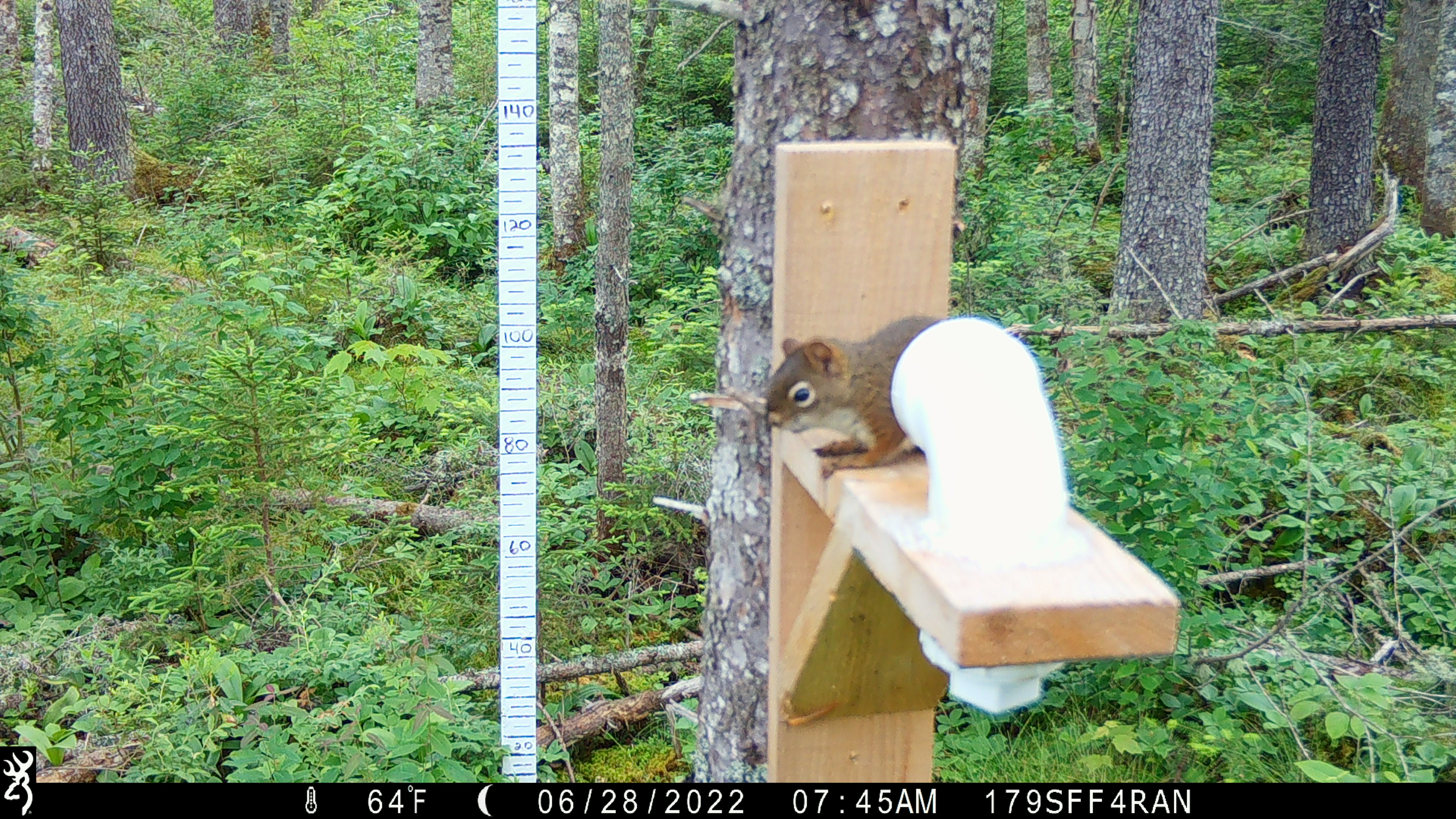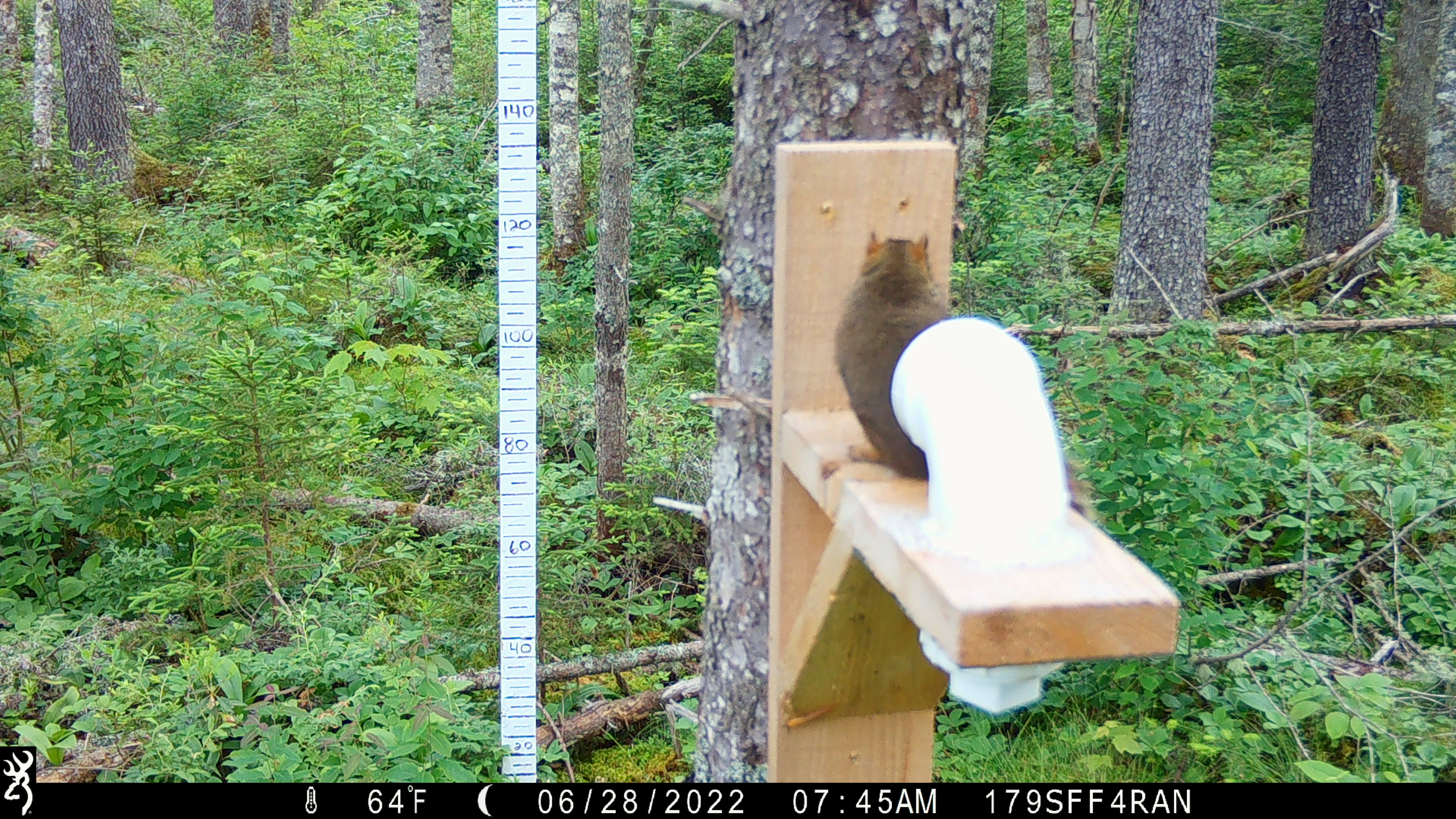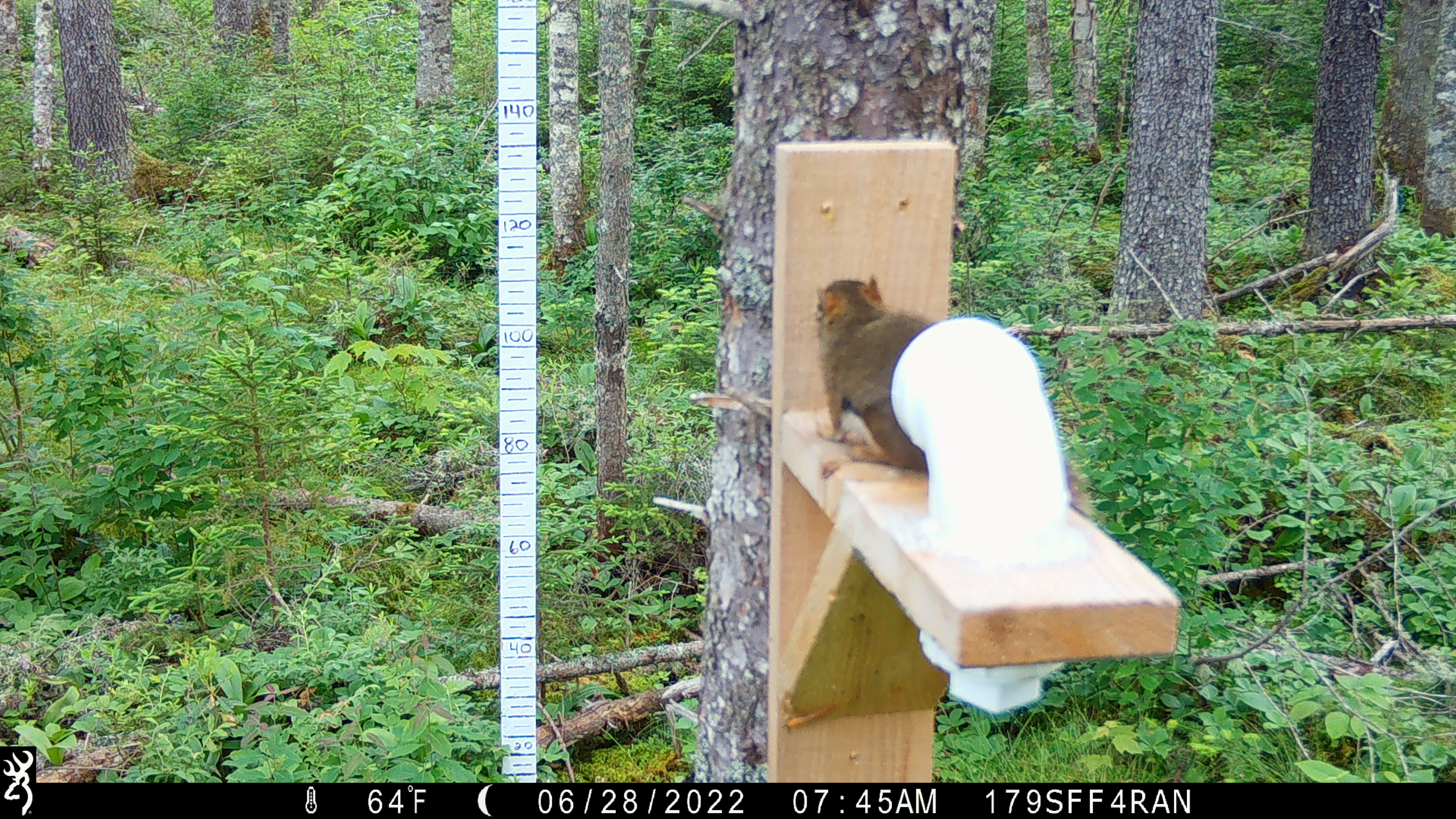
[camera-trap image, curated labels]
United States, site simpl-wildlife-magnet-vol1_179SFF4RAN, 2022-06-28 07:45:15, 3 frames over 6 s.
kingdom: Animalia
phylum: Chordata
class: Mammalia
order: Rodentia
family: Sciuridae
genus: Tamiasciurus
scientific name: Tamiasciurus hudsonicus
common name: red squirrel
Red squirrel (Tamiasciurus hudsonicus).